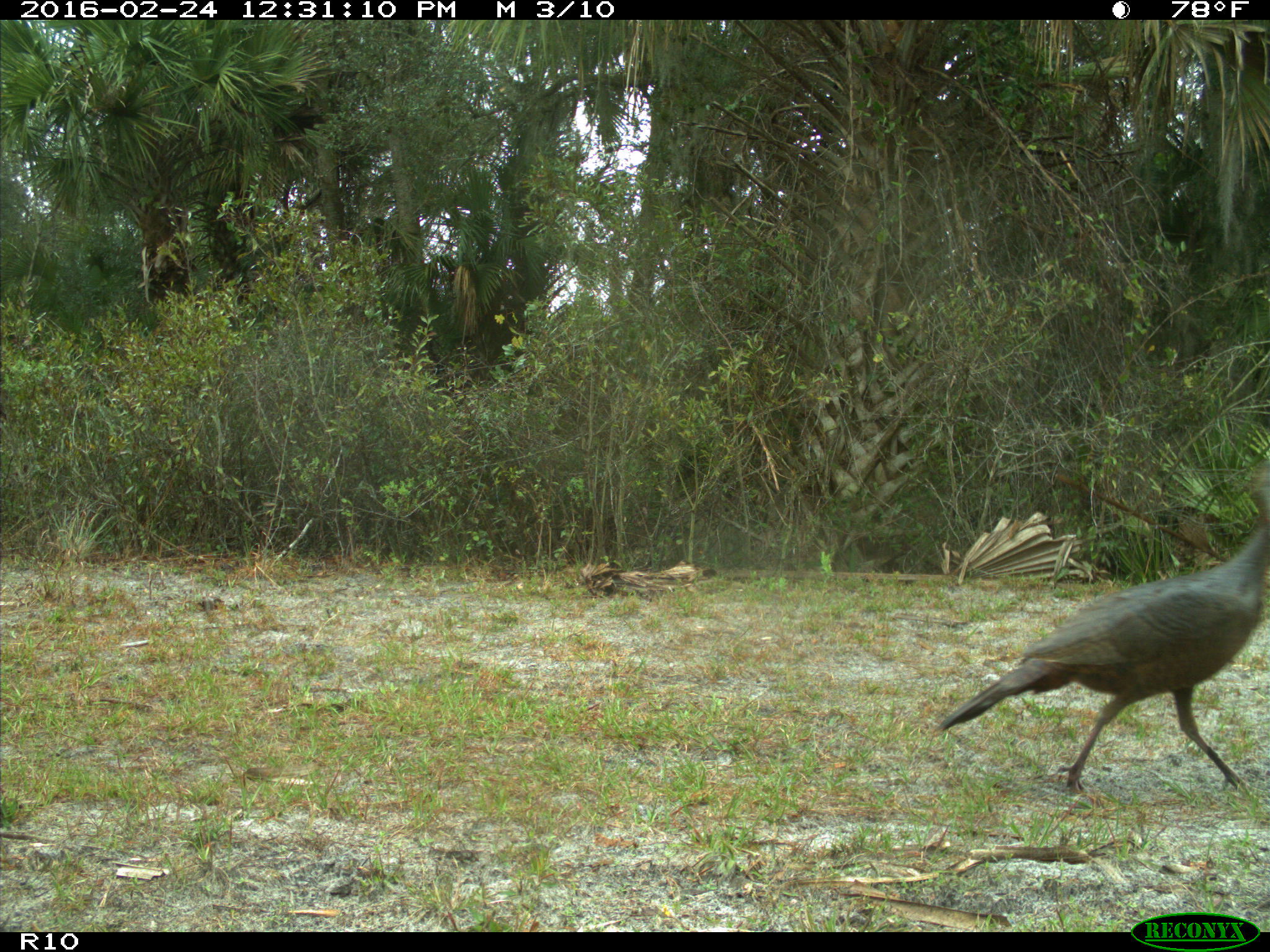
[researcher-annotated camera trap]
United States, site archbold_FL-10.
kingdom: Animalia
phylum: Chordata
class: Aves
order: Galliformes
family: Phasianidae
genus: Meleagris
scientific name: Meleagris gallopavo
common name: wild turkey